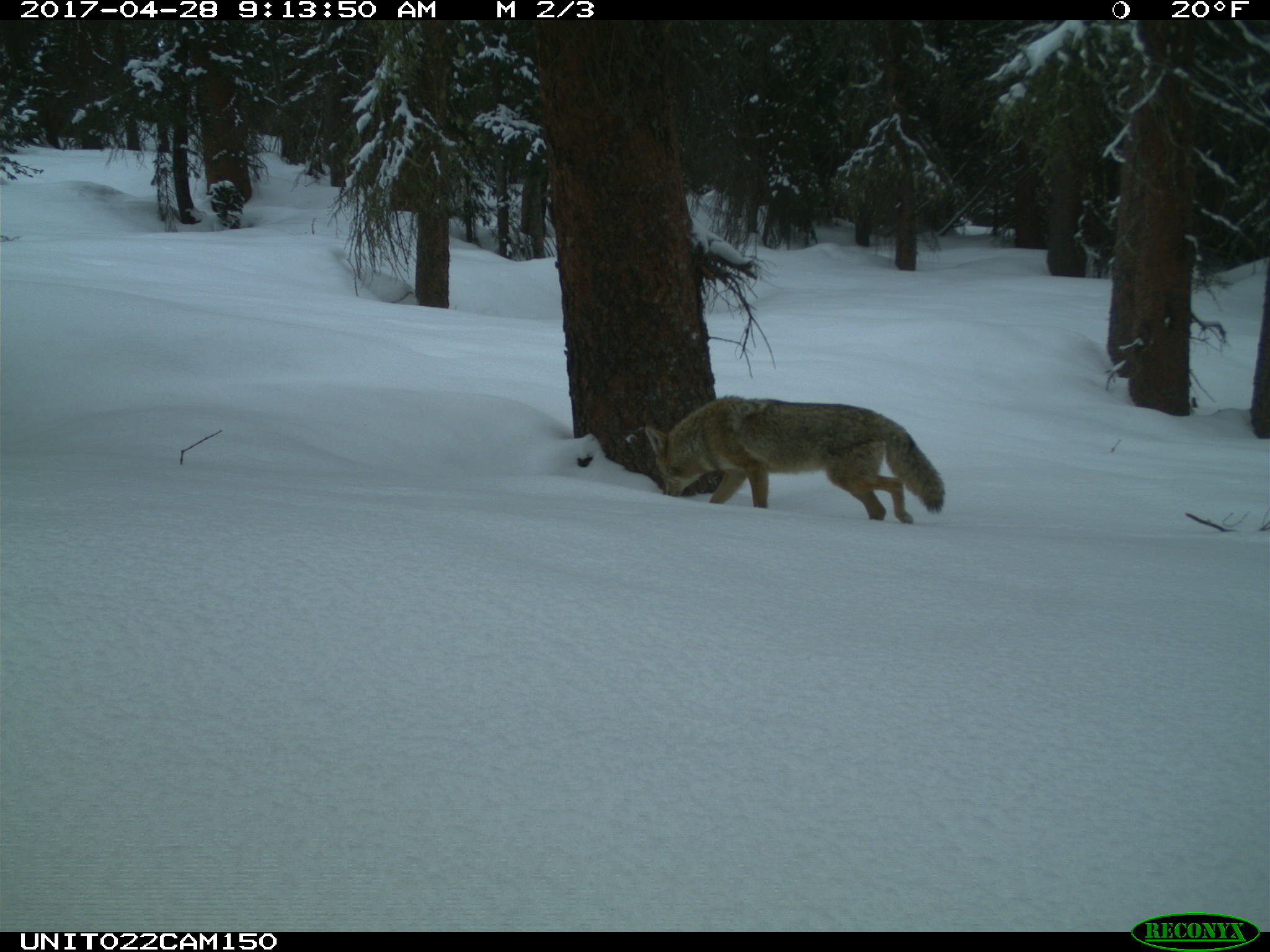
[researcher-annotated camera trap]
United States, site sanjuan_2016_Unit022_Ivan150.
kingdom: Animalia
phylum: Chordata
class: Mammalia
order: Carnivora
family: Canidae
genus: Canis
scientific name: Canis latrans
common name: coyote